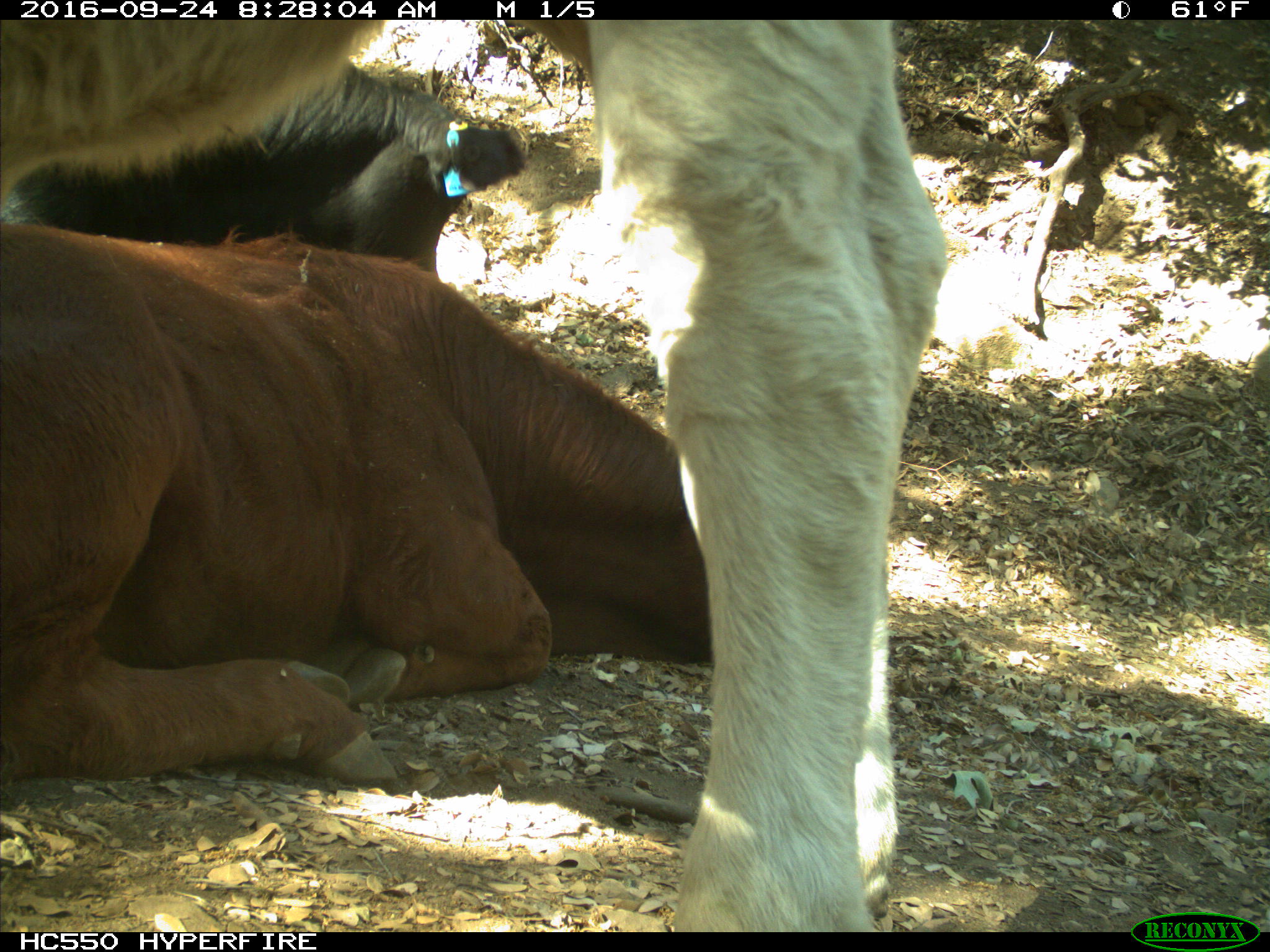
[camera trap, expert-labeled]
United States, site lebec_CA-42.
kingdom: Animalia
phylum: Chordata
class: Mammalia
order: Artiodactyla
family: Bovidae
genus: Bos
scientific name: Bos taurus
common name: domestic cow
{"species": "Bos taurus (domestic cow)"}